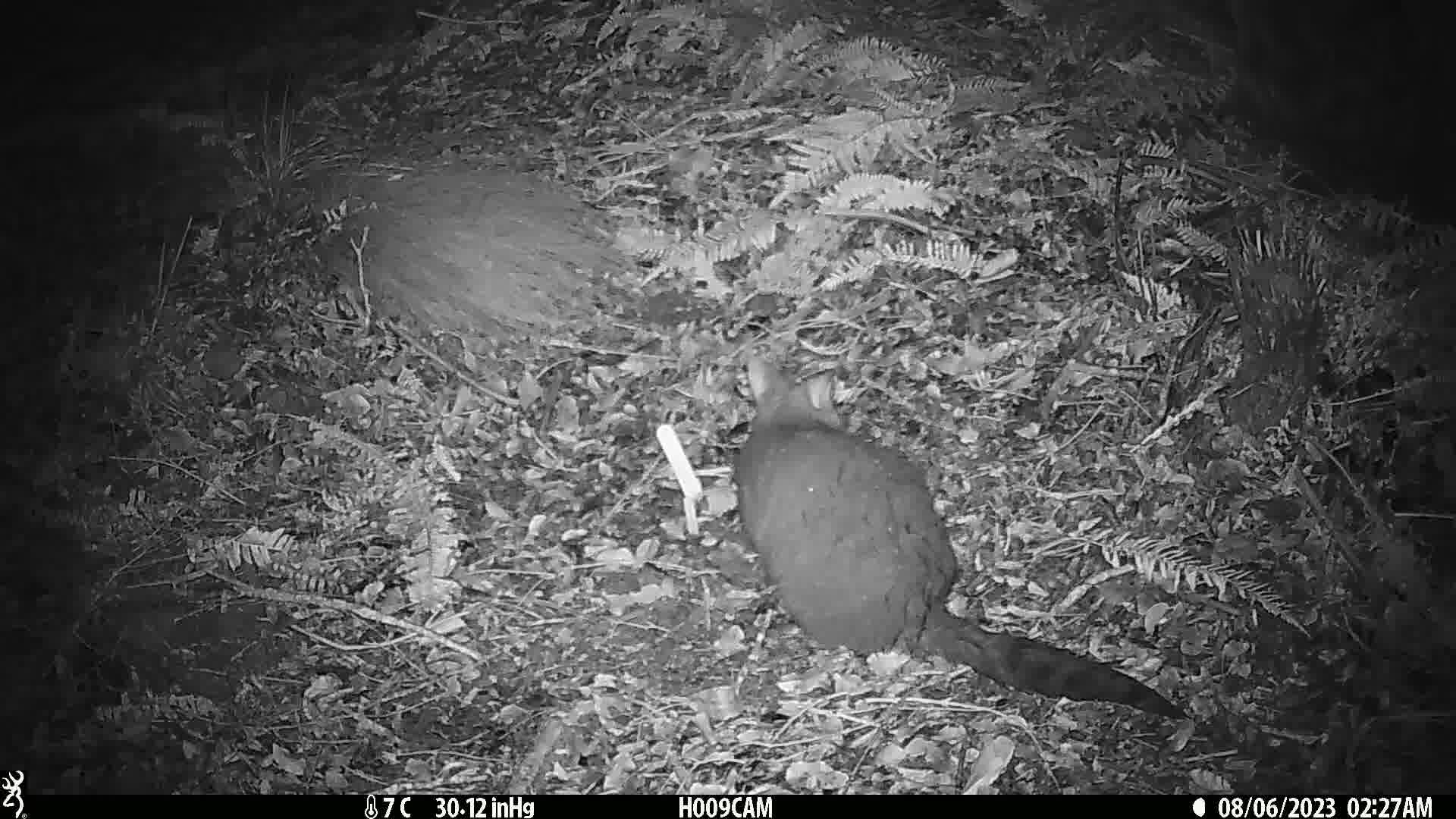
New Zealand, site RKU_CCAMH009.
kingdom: Animalia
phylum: Chordata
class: Mammalia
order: Diprotodontia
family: Phalangeridae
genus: Trichosurus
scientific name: Trichosurus vulpecula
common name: common brushtail possum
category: possum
Possum (common brushtail possum) (Trichosurus vulpecula).